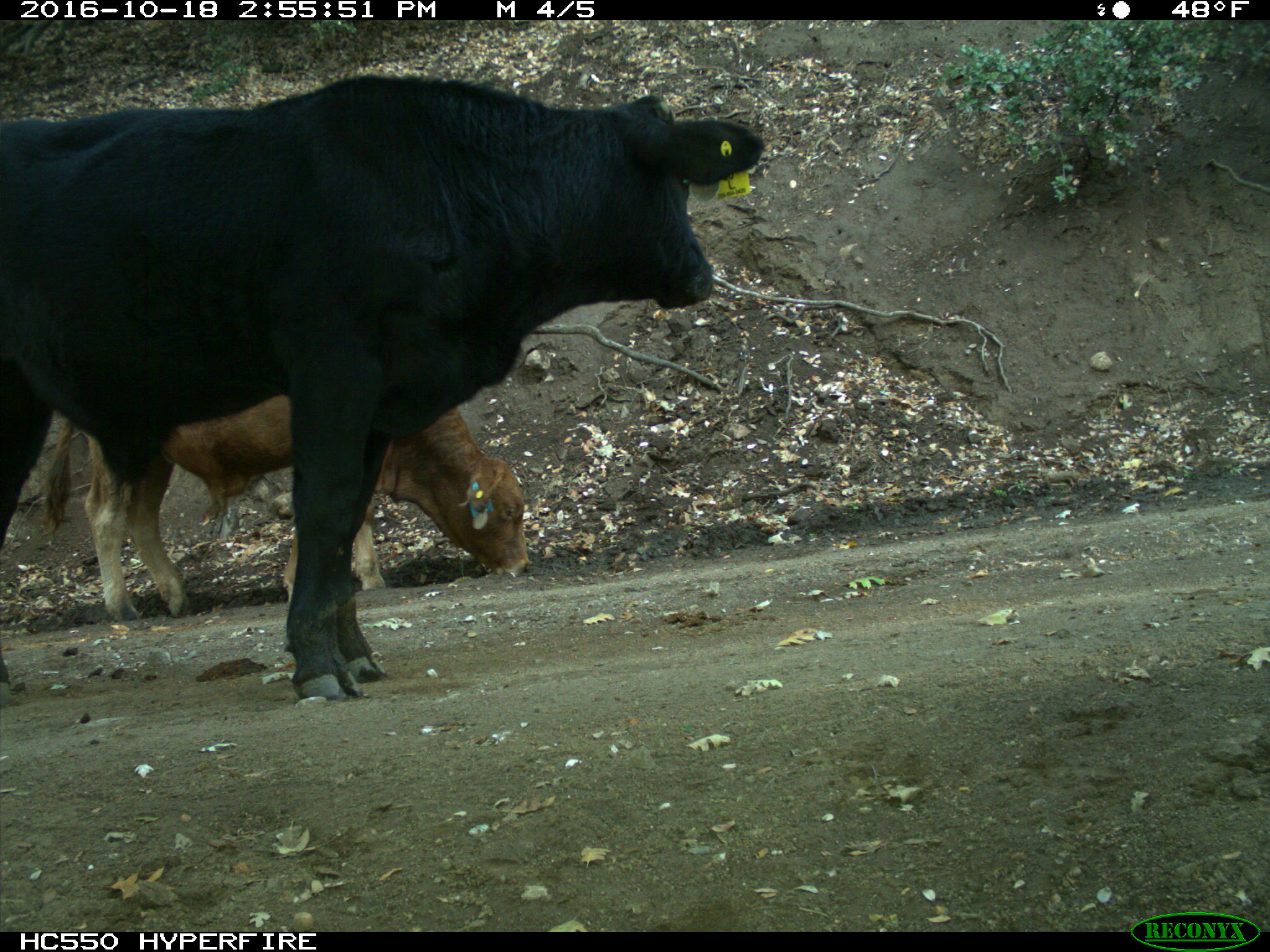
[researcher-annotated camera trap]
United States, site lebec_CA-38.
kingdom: Animalia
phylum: Chordata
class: Mammalia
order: Artiodactyla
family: Bovidae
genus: Bos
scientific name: Bos taurus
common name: domestic cow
Bos taurus (domestic cow).